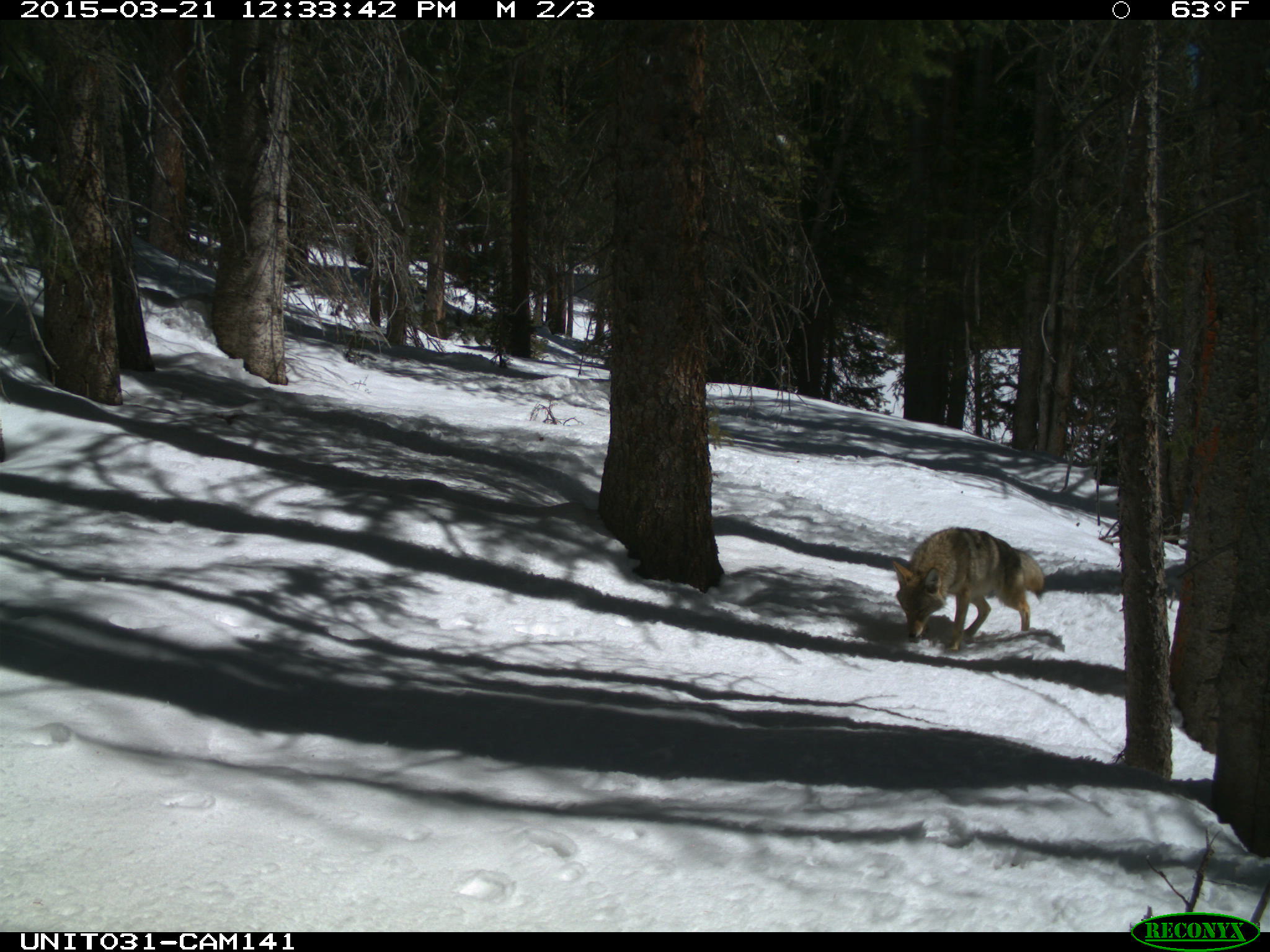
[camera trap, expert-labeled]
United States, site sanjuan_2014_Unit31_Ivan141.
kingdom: Animalia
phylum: Chordata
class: Mammalia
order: Carnivora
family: Canidae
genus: Canis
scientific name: Canis latrans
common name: coyote